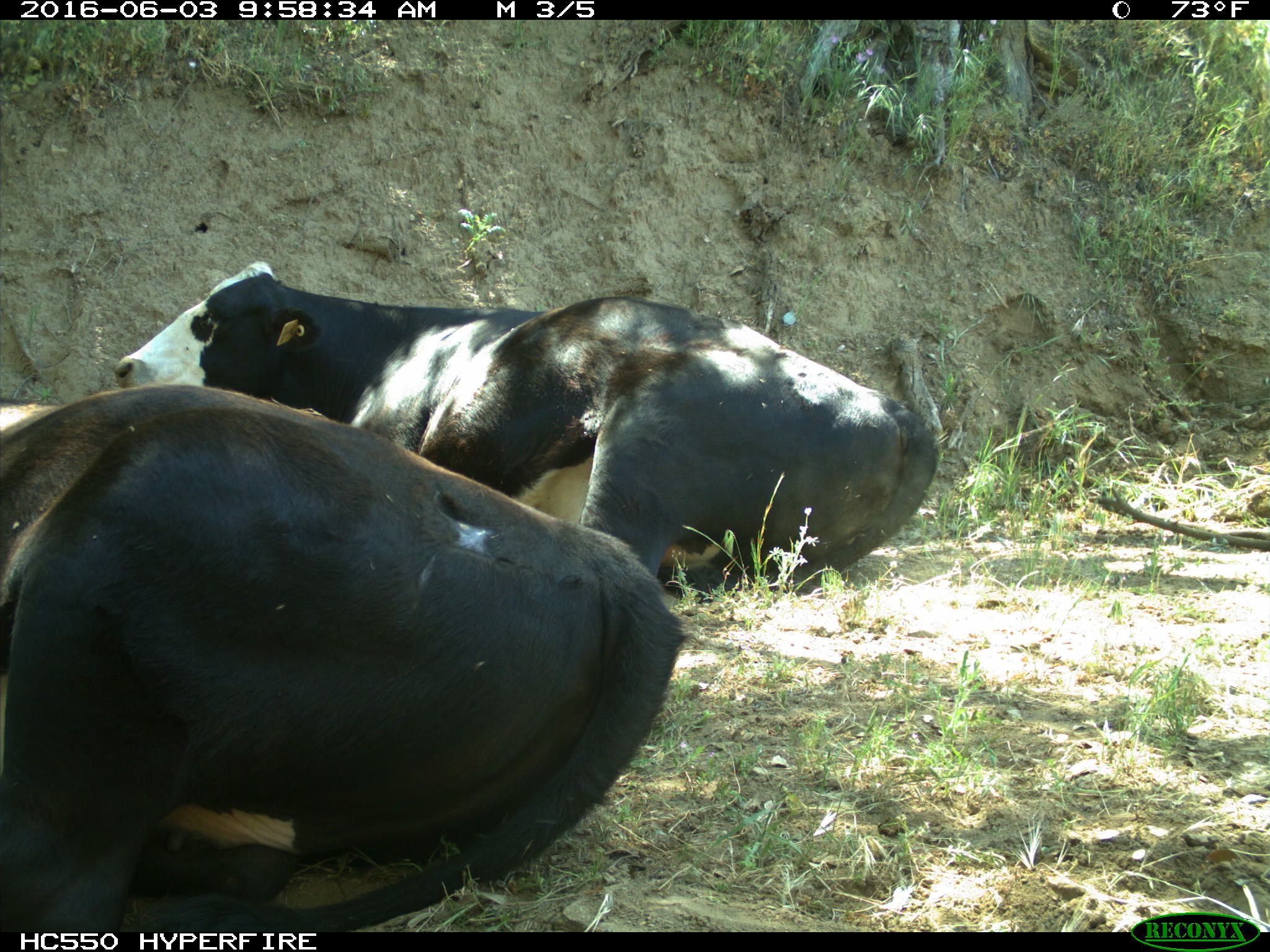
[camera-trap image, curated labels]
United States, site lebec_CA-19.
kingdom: Animalia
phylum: Chordata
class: Mammalia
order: Artiodactyla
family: Bovidae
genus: Bos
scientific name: Bos taurus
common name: domestic cow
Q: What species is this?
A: Bos taurus (domestic cow).